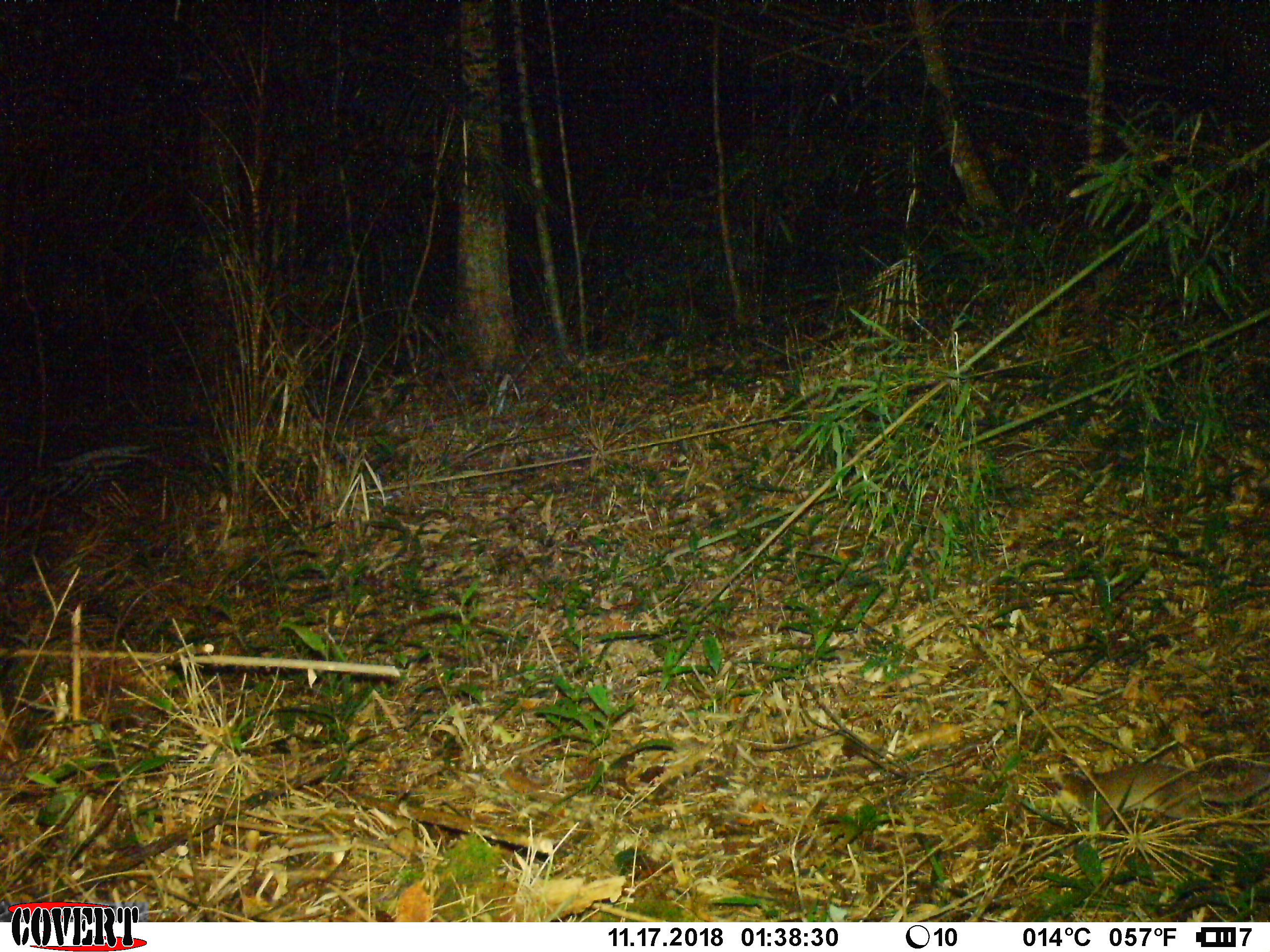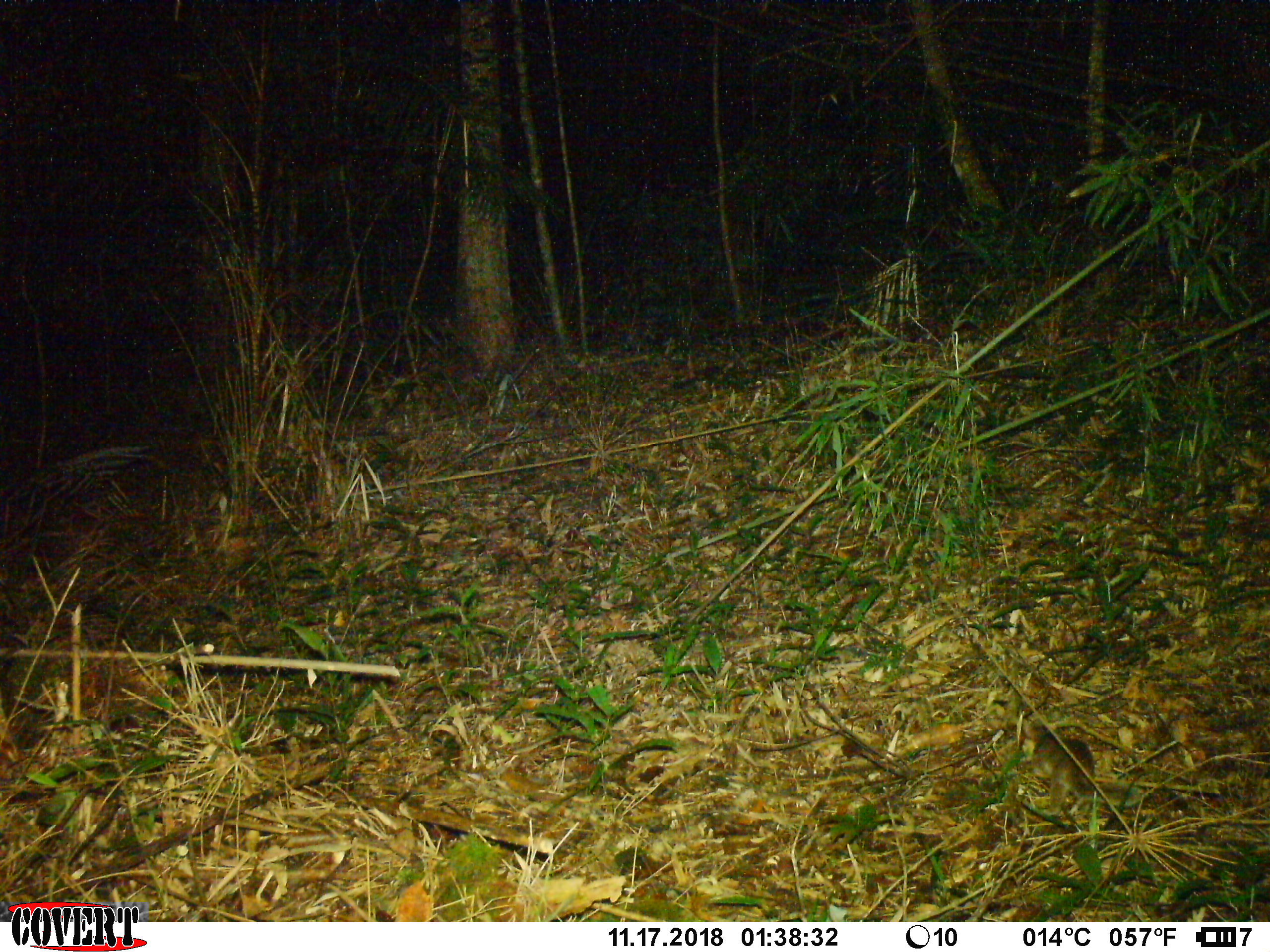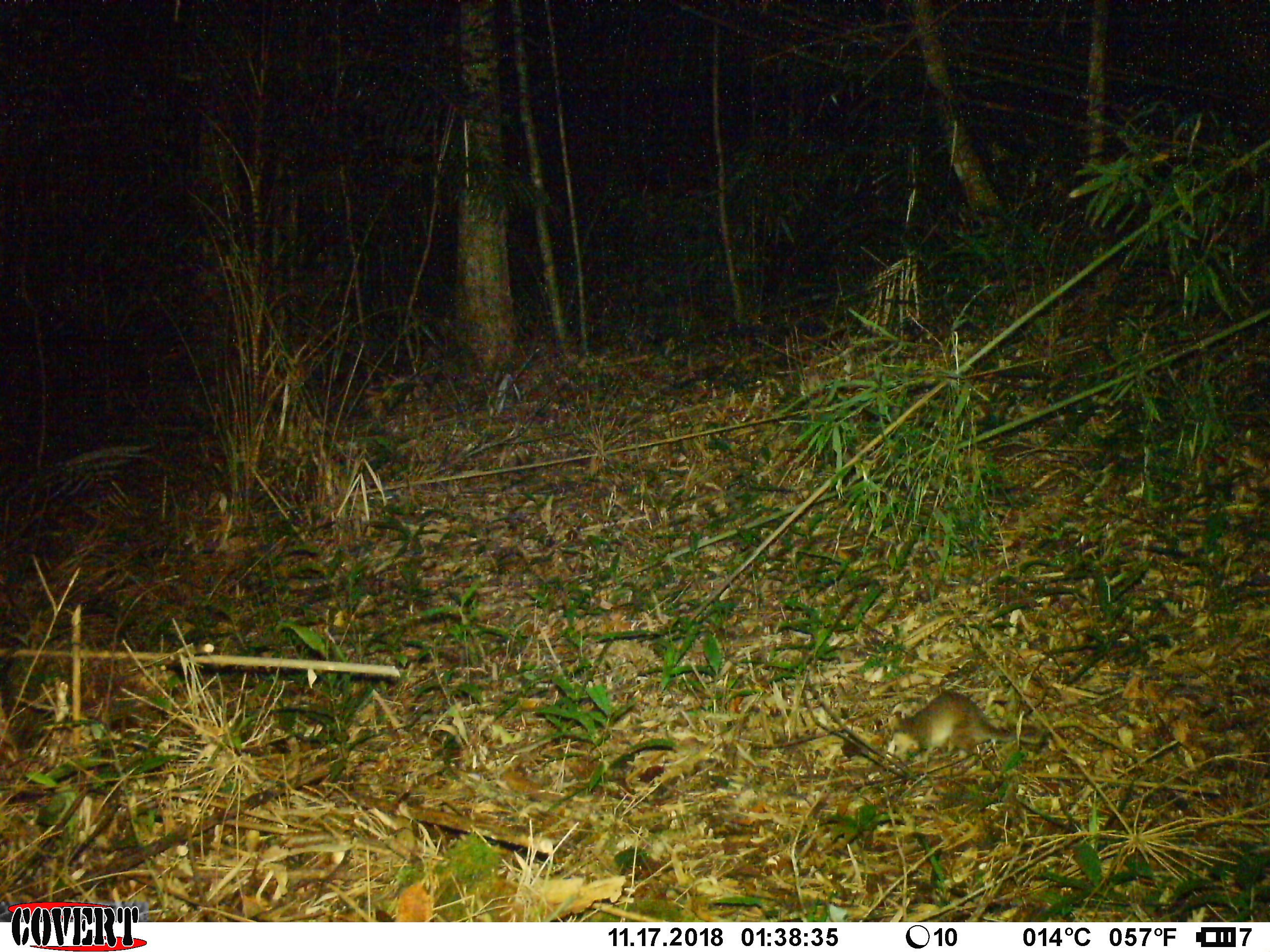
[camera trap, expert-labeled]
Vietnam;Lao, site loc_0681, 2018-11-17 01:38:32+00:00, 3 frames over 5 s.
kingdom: Animalia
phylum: Chordata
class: Mammalia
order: Carnivora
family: Mustelidae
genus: Melogale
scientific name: Melogale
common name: ferret badger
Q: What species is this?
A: Ferret badger (Melogale).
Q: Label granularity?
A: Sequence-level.